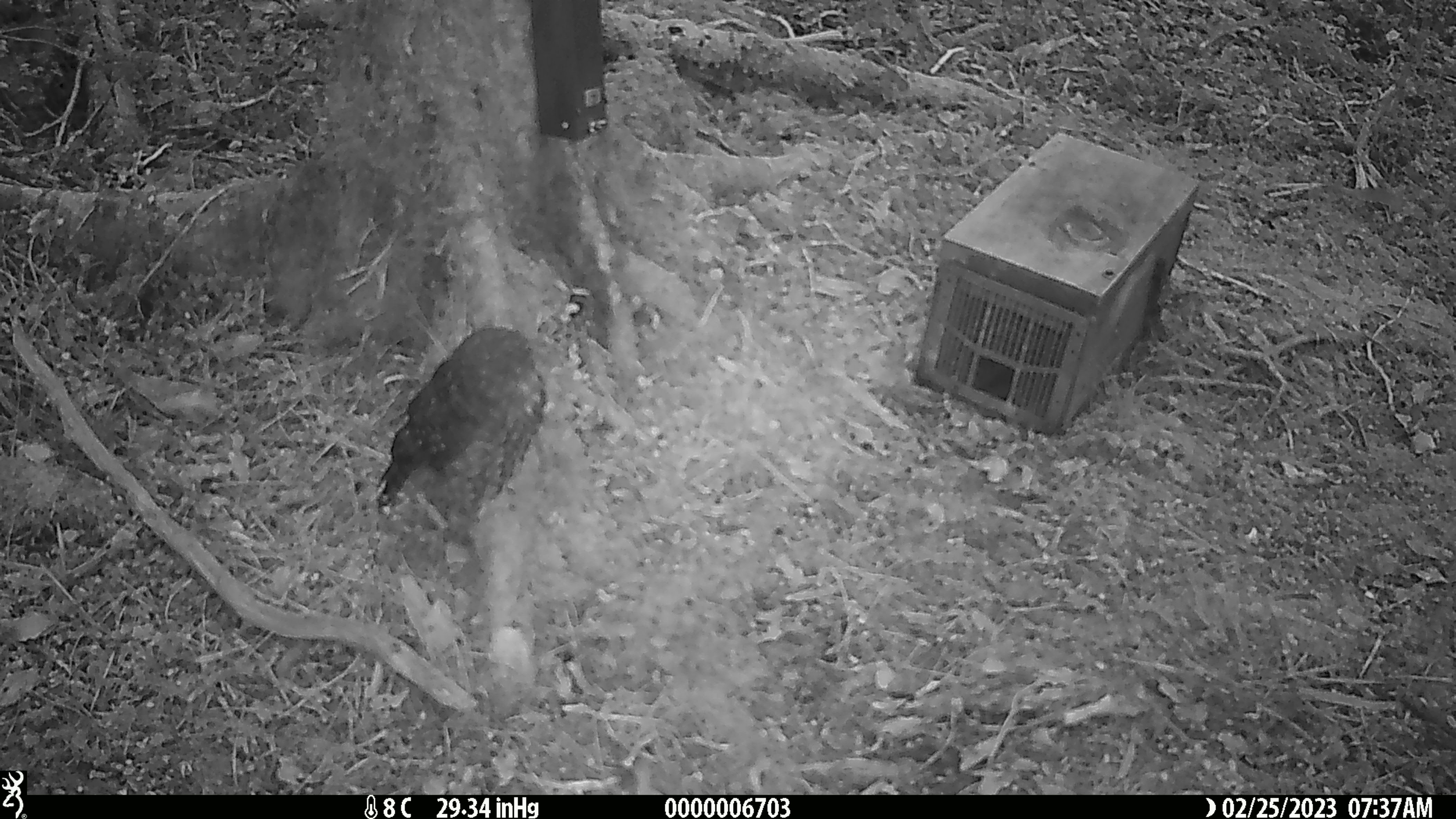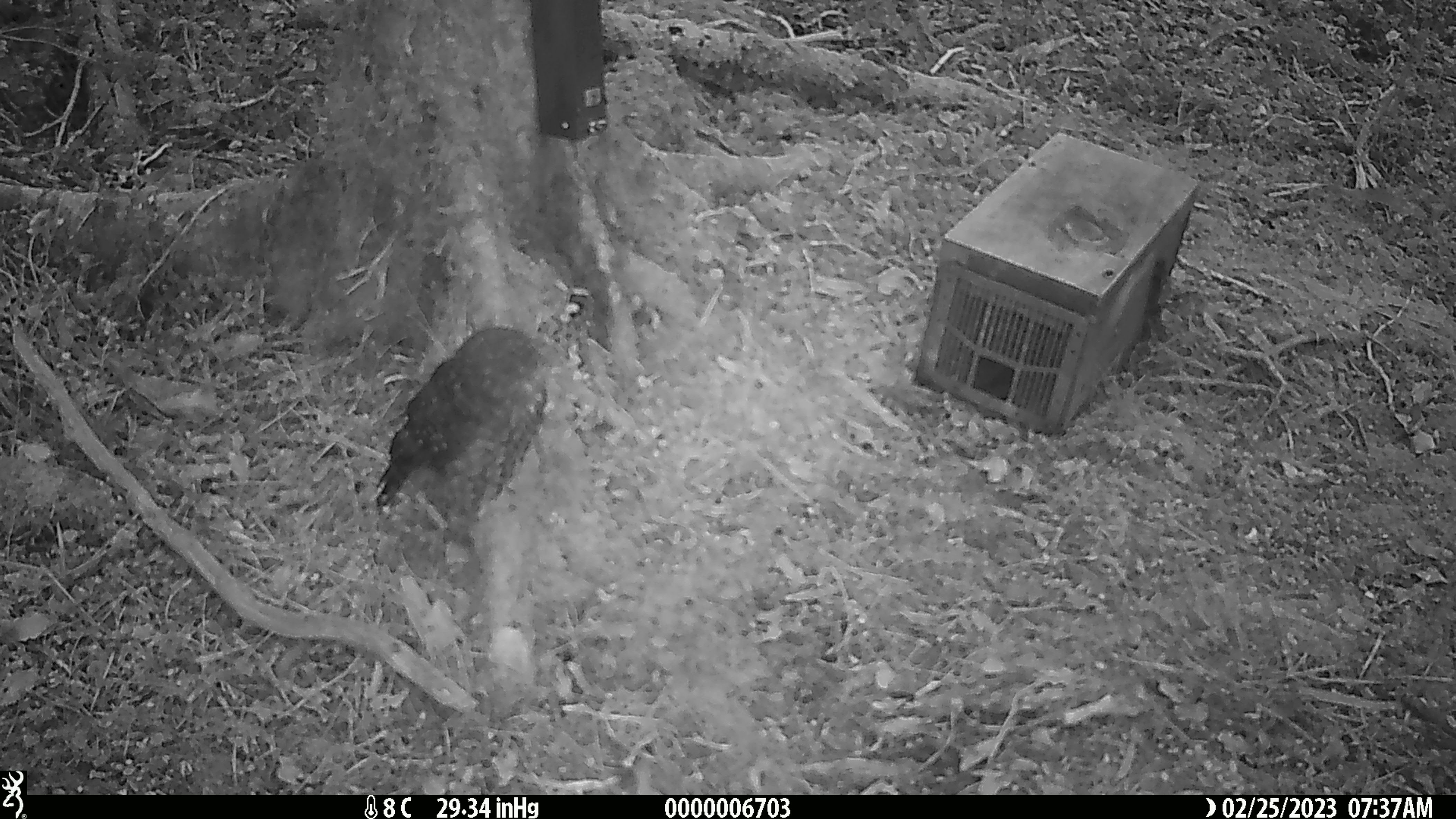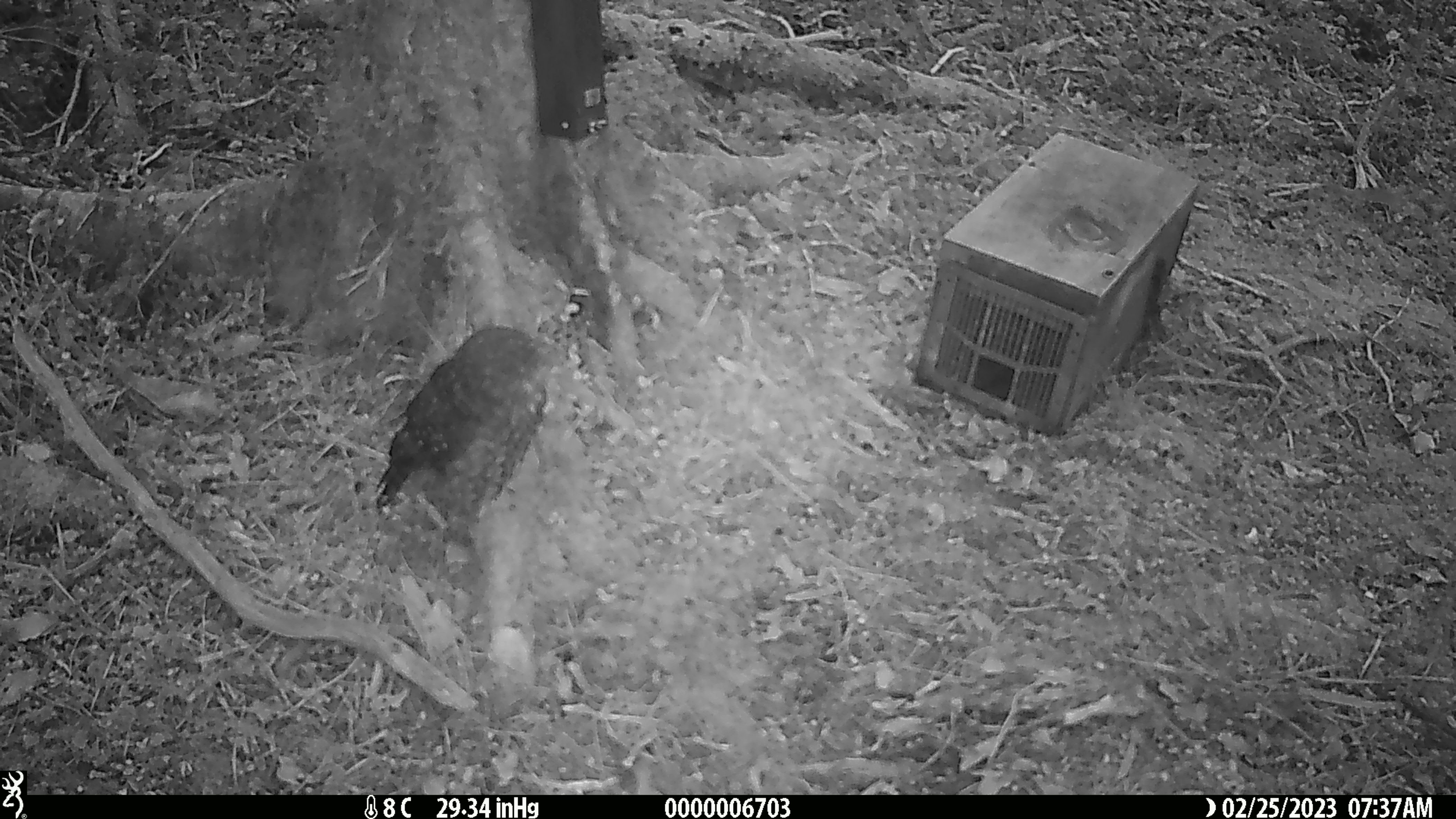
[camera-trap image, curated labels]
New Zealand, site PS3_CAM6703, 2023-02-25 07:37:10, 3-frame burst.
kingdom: Animalia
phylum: Chordata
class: Aves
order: Strigiformes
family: Strigidae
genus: Ninox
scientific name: Ninox novaeseelandiae novaeseelandiae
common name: morepork